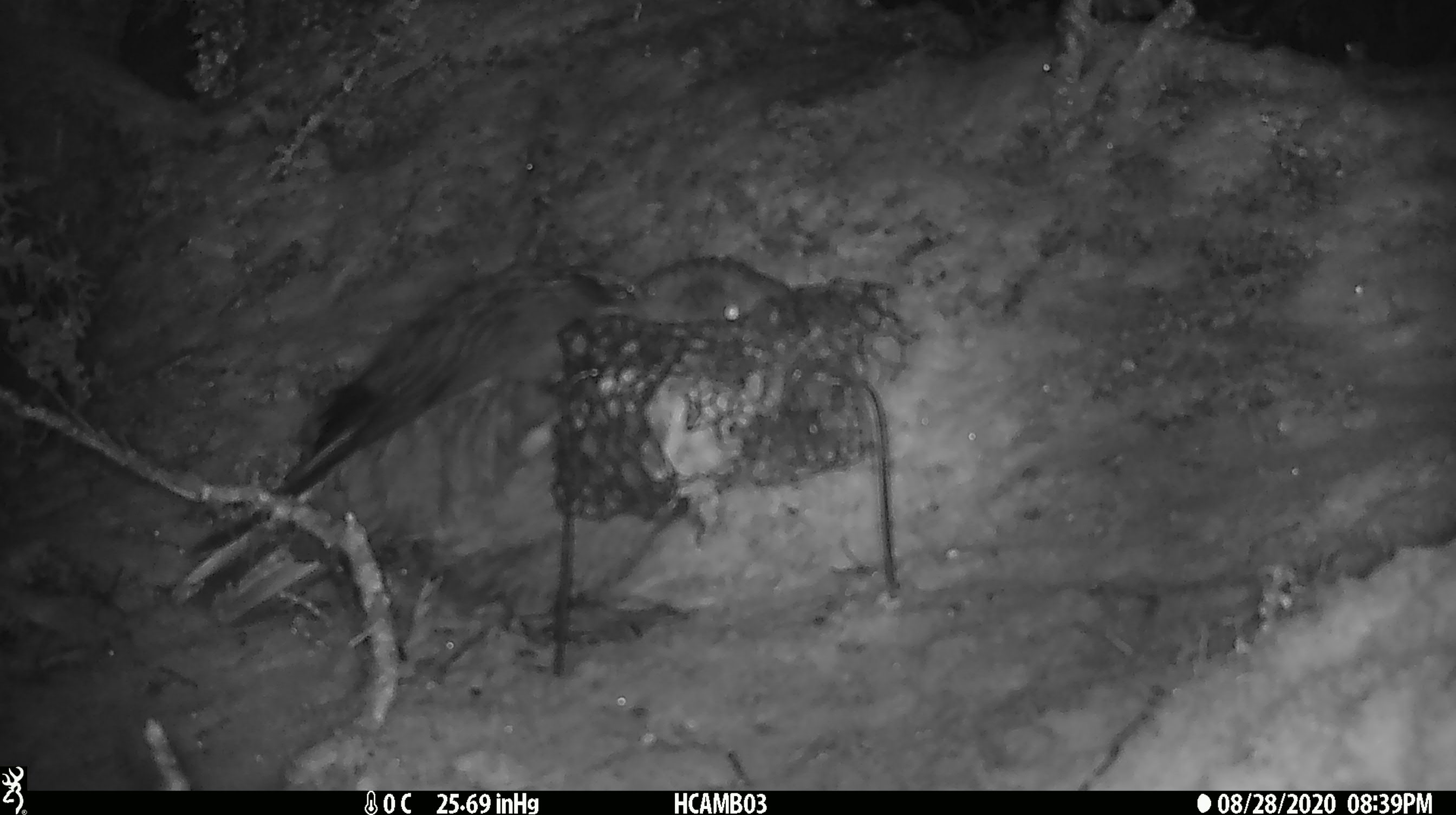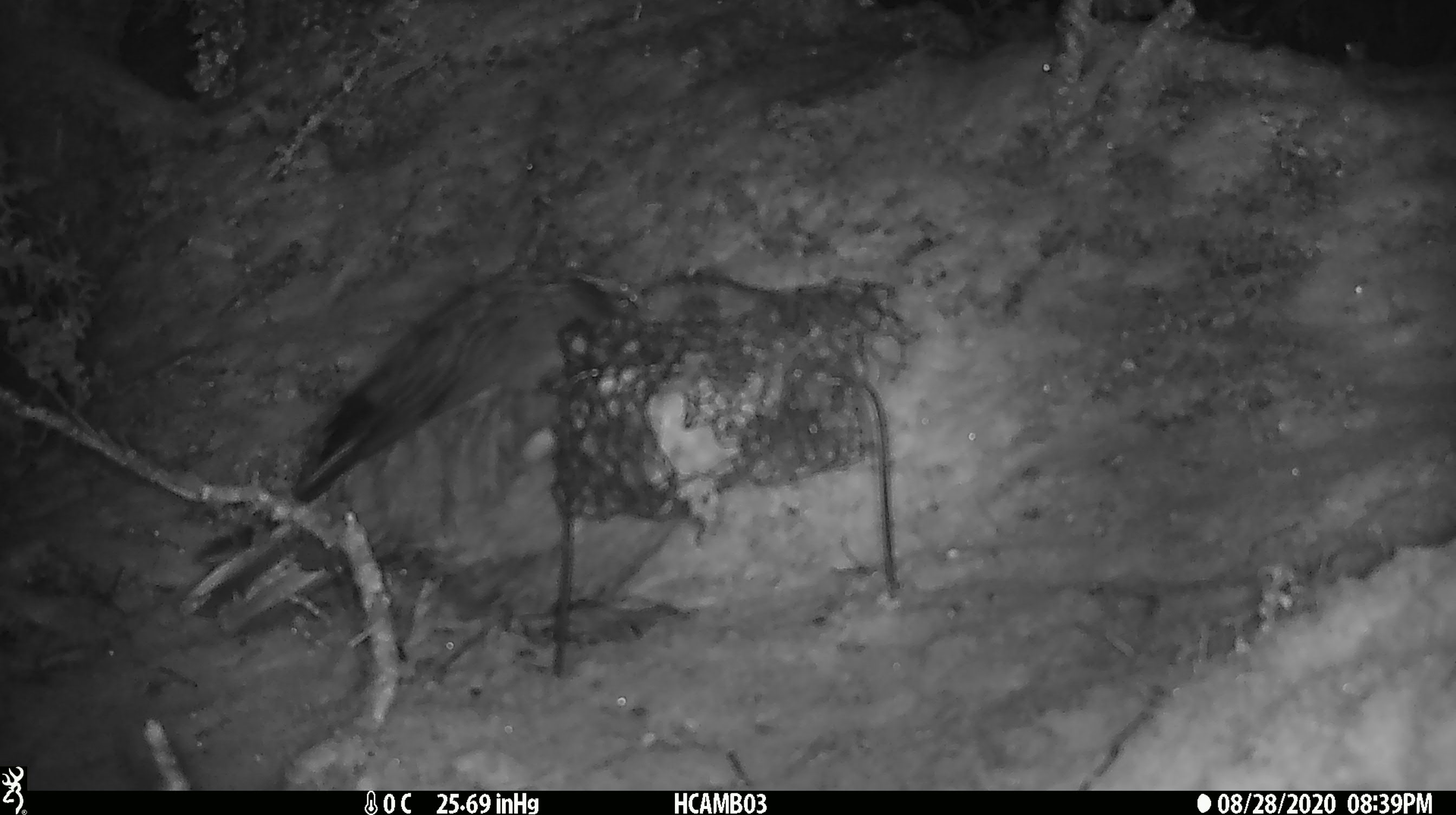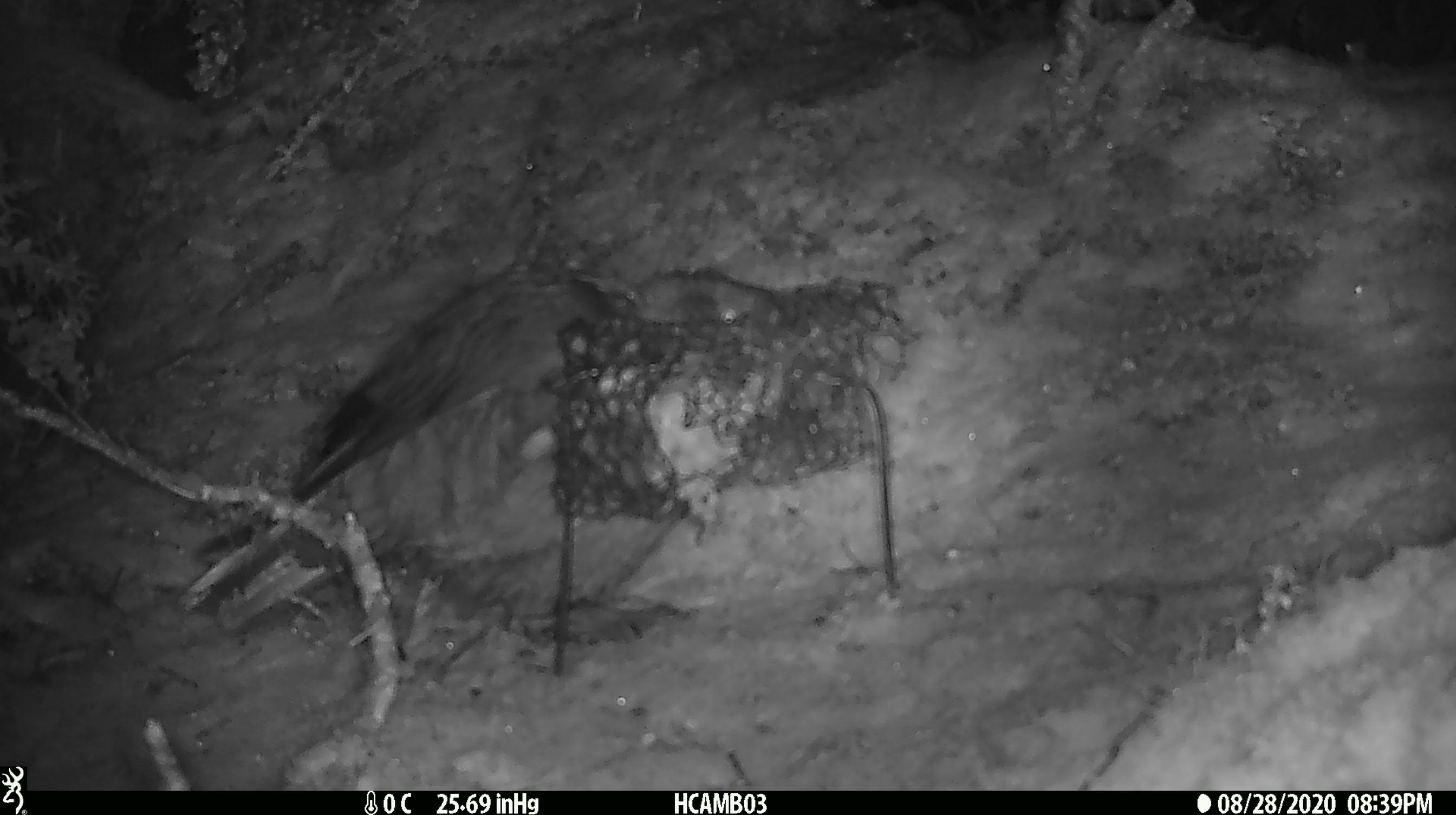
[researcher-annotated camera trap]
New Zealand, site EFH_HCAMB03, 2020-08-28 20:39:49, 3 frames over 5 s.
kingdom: Animalia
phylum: Chordata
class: Aves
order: Psittaciformes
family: Strigopidae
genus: Nestor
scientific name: Nestor notabilis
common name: kea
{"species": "kea (Nestor notabilis)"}